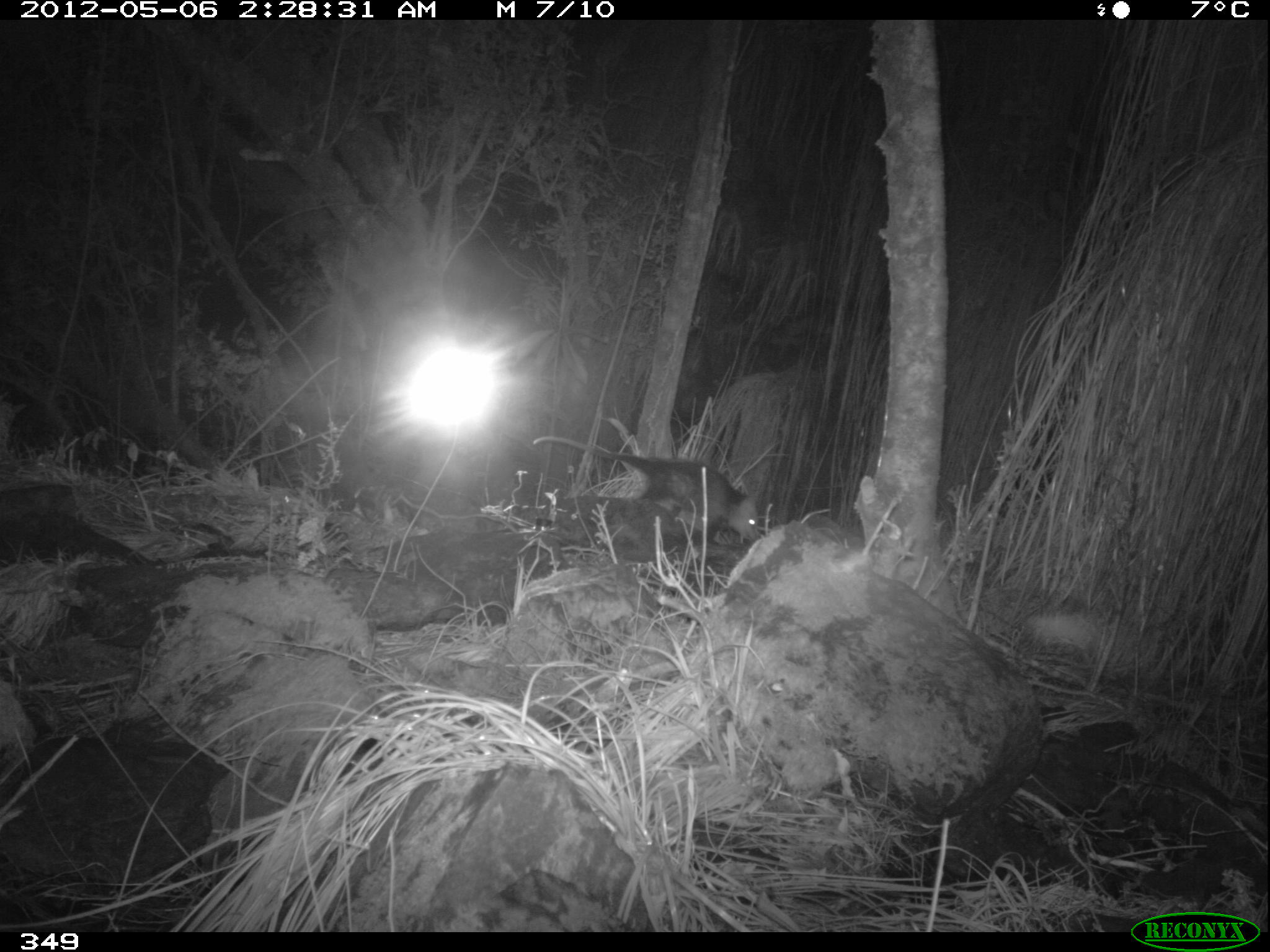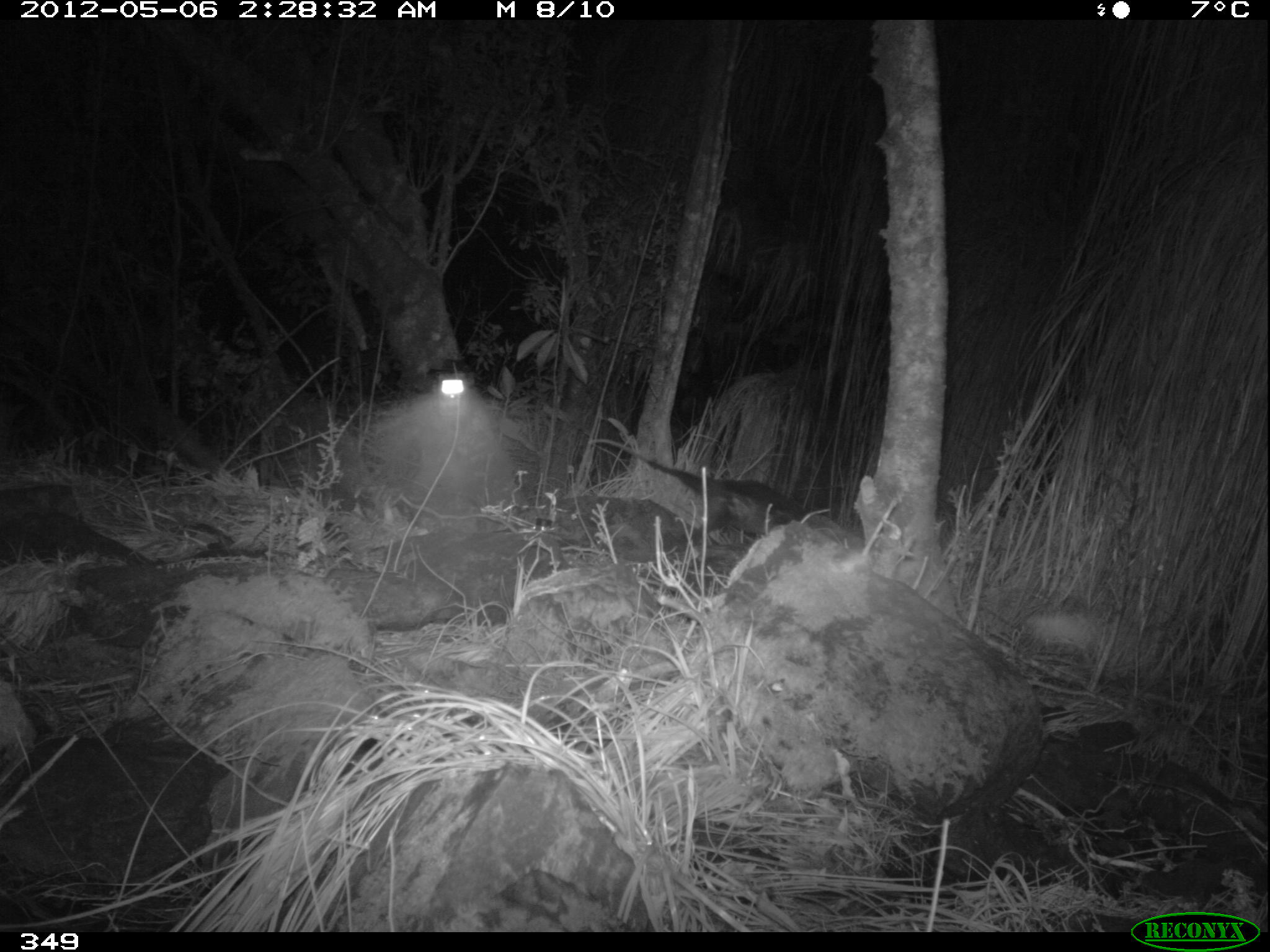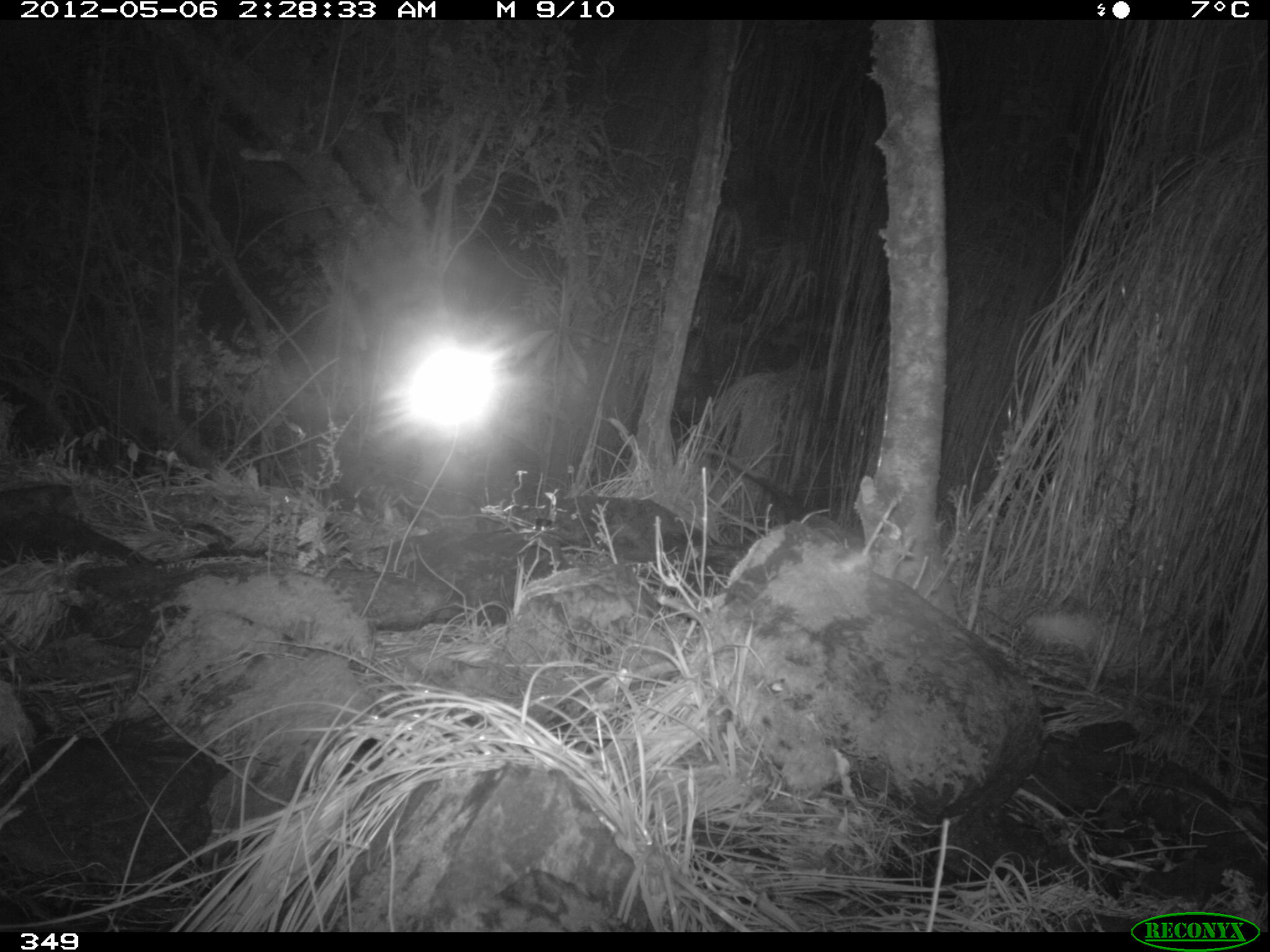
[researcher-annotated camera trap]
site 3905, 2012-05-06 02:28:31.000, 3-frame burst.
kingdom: Animalia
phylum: Chordata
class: Mammalia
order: Didelphimorphia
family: Didelphidae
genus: Didelphis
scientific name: Didelphis pernigra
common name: andean white-eared opossum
Didelphis pernigra (andean white-eared opossum).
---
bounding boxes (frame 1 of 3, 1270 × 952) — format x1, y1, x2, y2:
didelphis pernigra: 533, 434, 760, 542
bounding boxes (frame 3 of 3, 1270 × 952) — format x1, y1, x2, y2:
didelphis pernigra: 702, 447, 806, 522